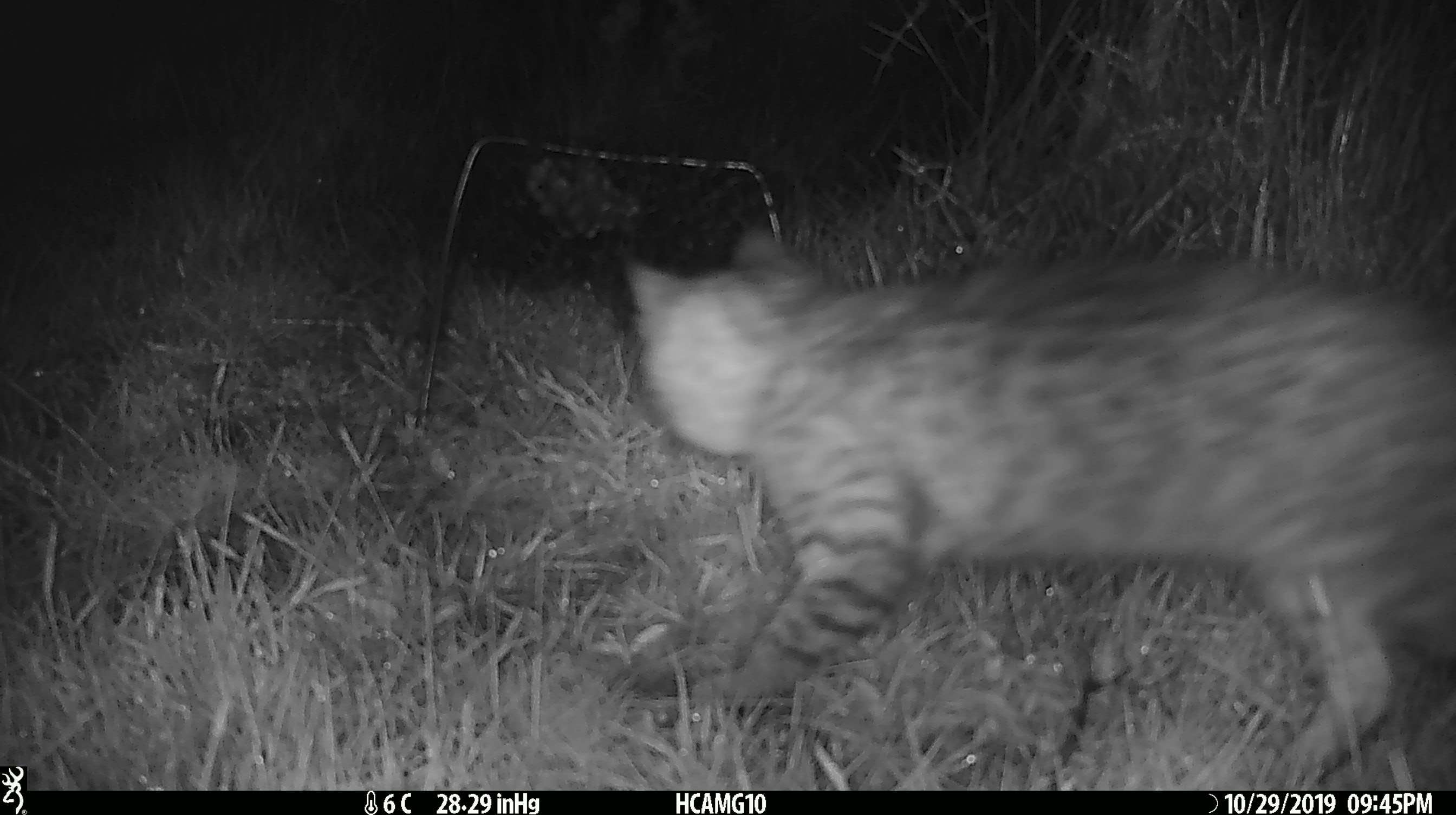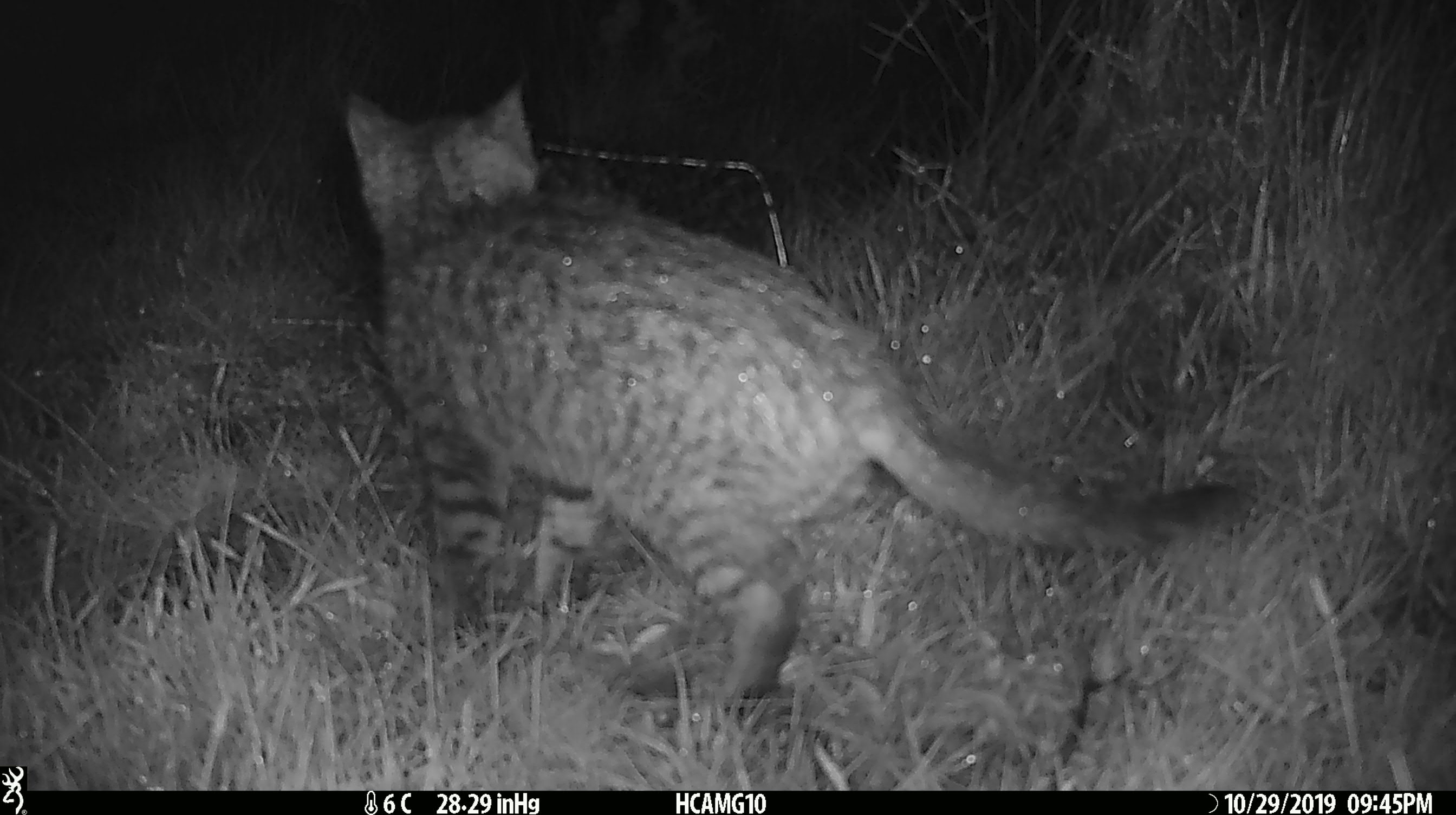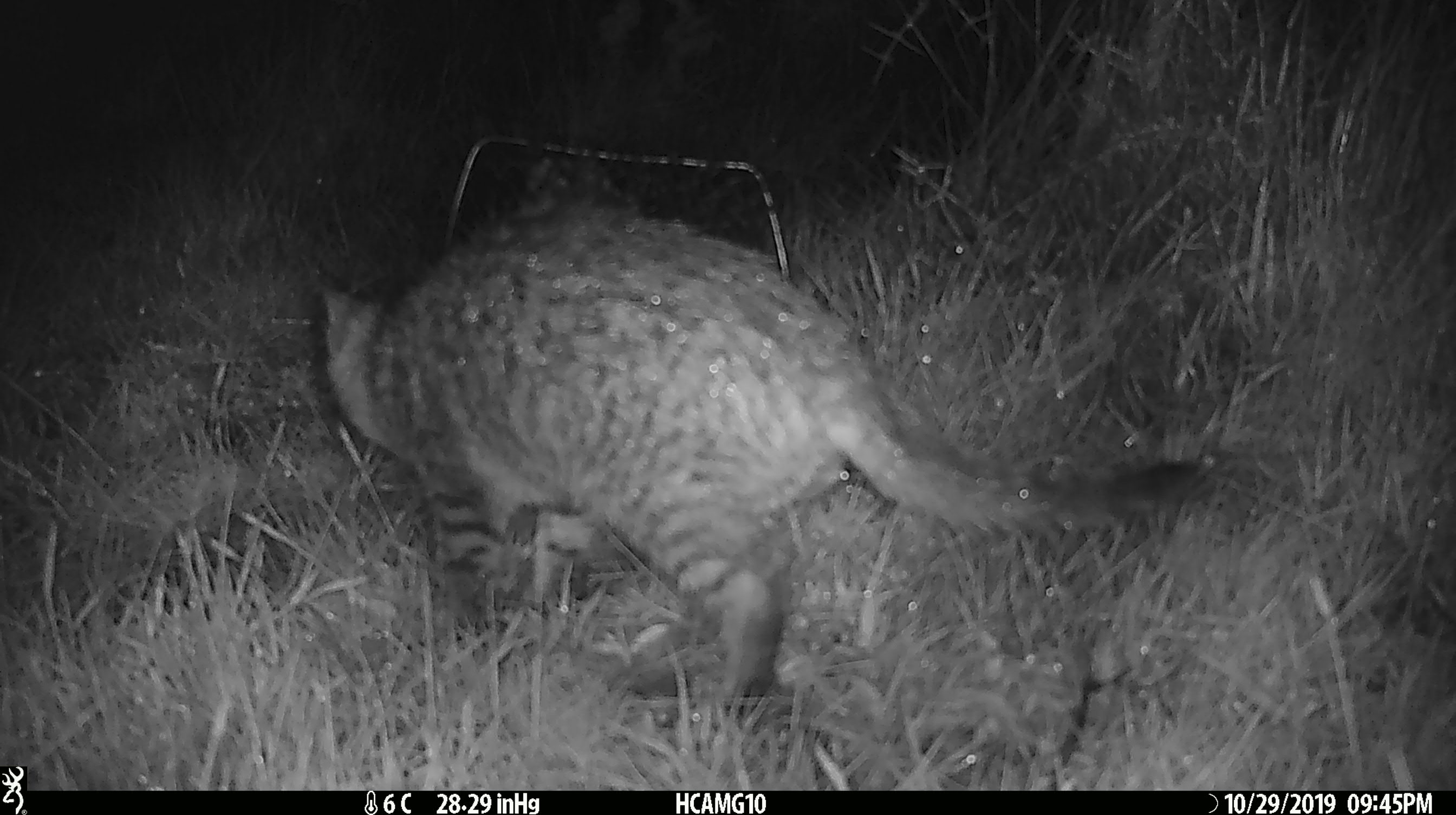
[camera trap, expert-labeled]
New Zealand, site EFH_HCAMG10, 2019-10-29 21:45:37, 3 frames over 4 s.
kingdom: Animalia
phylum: Chordata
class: Mammalia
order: Carnivora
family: Felidae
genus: Felis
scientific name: Felis catus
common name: domestic cat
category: cat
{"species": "cat (domestic cat) (Felis catus)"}